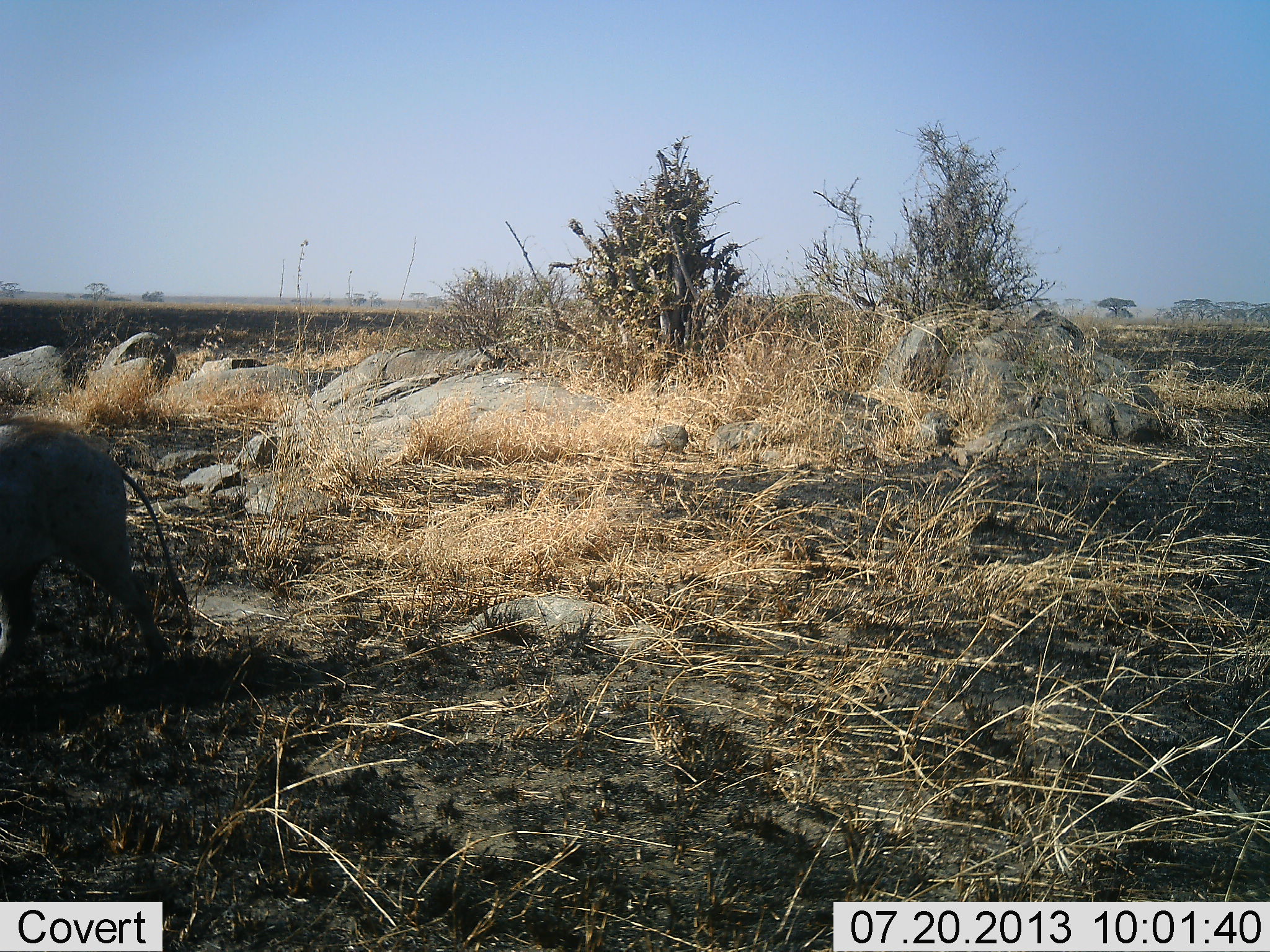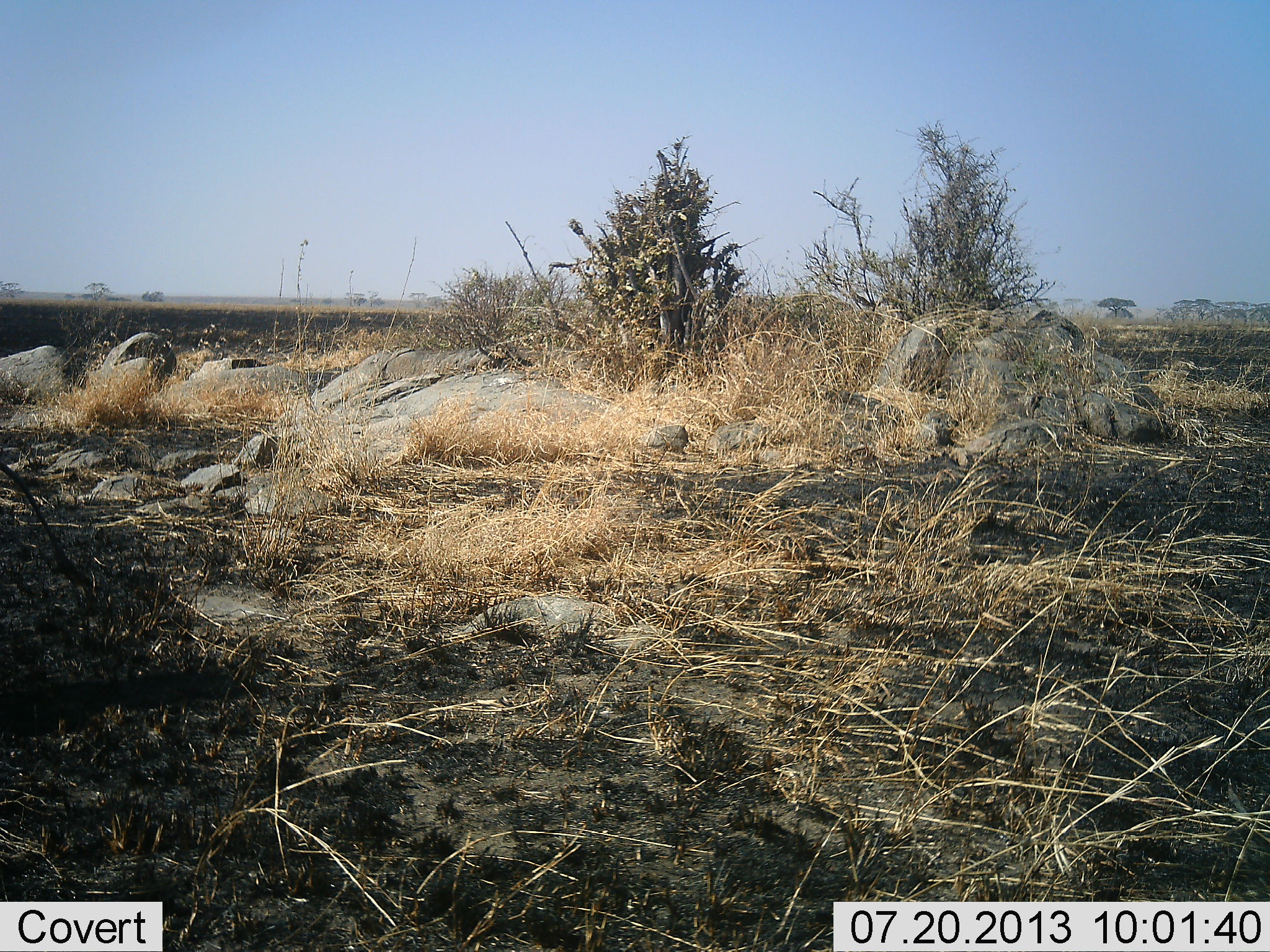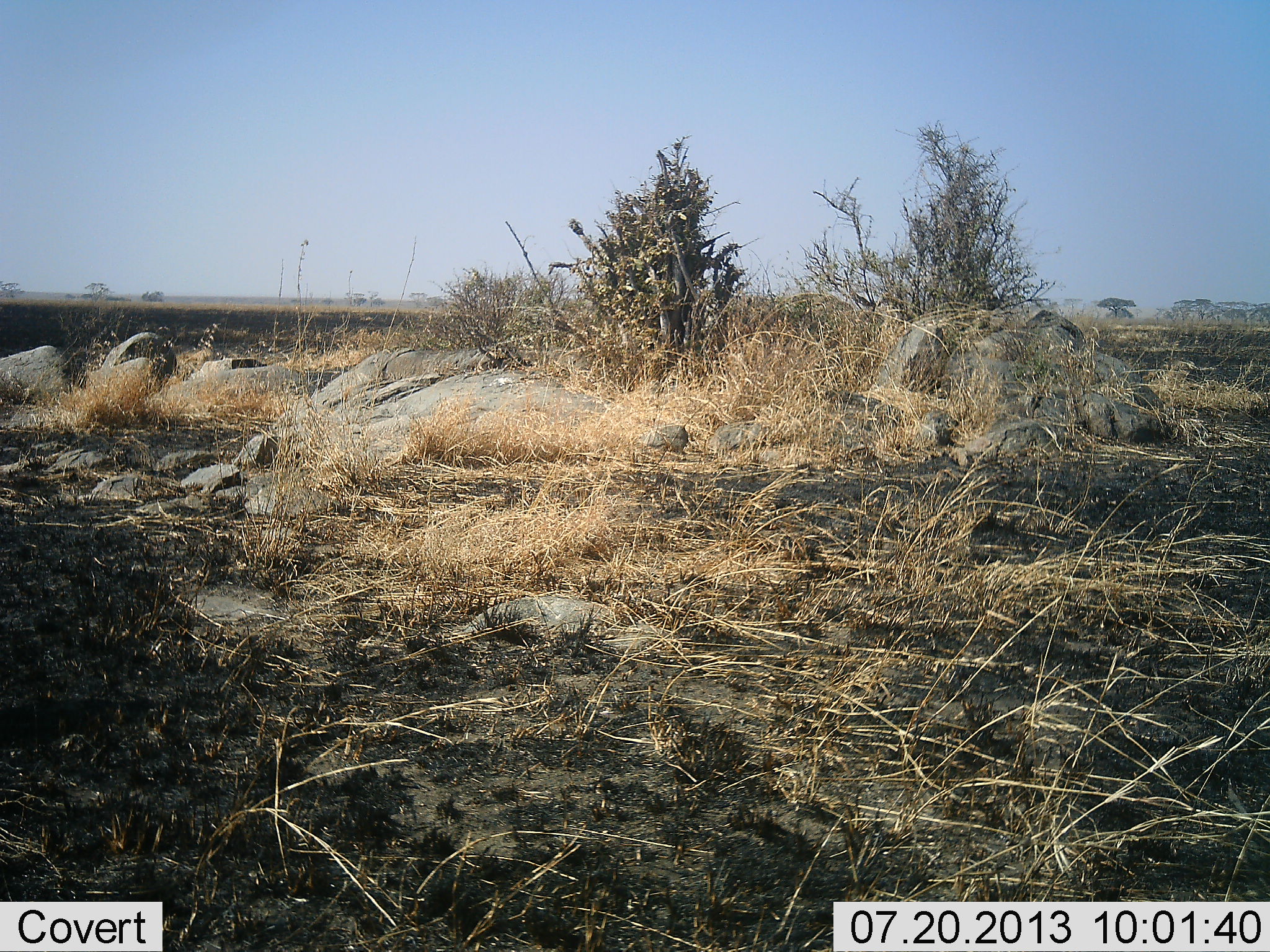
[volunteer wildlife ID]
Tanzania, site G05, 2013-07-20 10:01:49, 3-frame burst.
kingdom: Animalia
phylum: Chordata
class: Mammalia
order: Artiodactyla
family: Suidae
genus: Phacochoerus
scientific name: Phacochoerus africanus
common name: warthog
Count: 1.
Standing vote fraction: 10%.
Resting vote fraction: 0%.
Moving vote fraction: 90%.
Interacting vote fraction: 0%.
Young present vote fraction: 0%.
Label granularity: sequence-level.